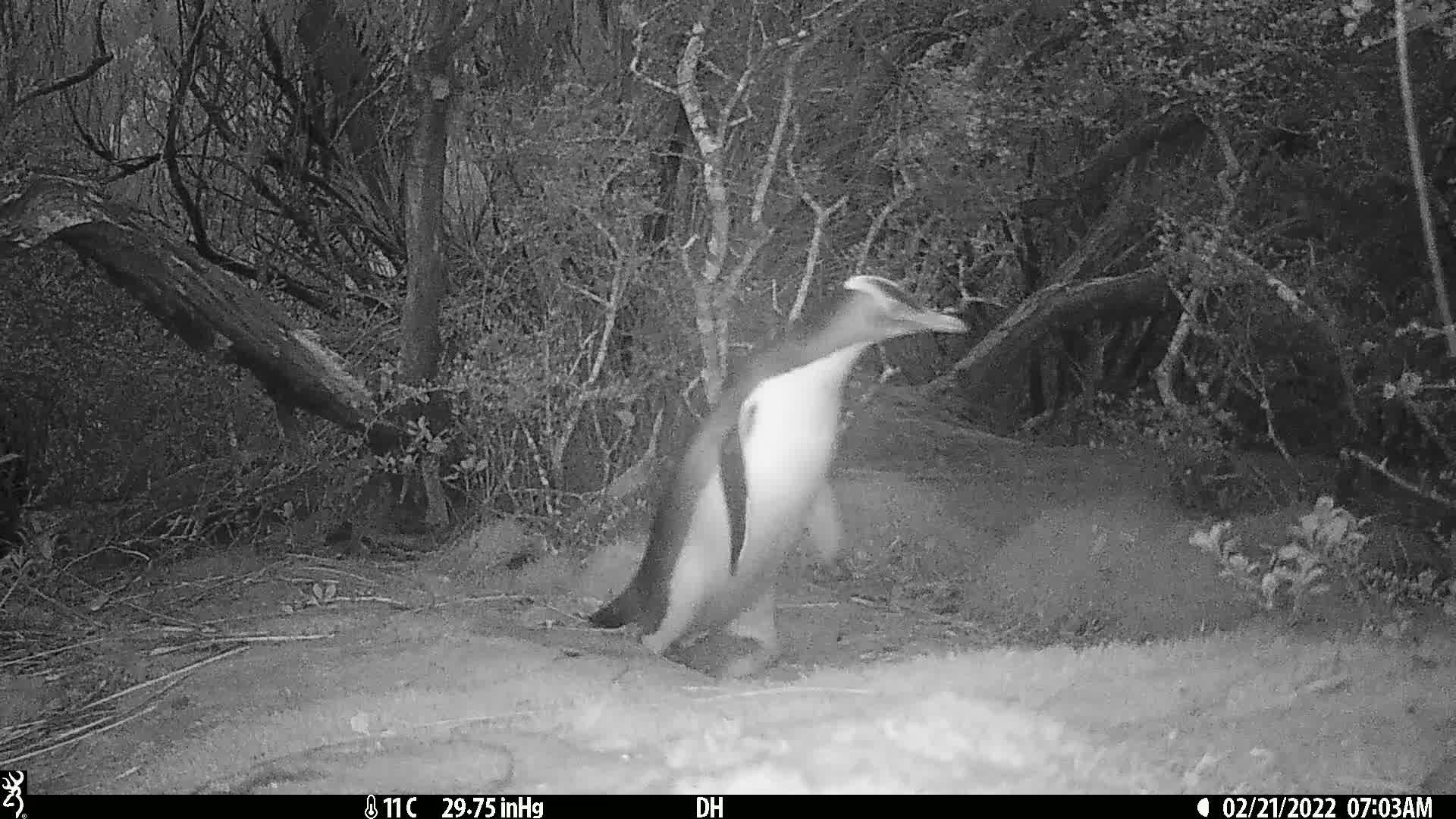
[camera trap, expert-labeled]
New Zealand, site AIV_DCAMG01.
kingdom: Animalia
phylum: Chordata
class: Aves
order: Sphenisciformes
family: Spheniscidae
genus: Megadyptes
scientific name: Megadyptes antipodes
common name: yellow-eyed penguin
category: yellow eyed penguin